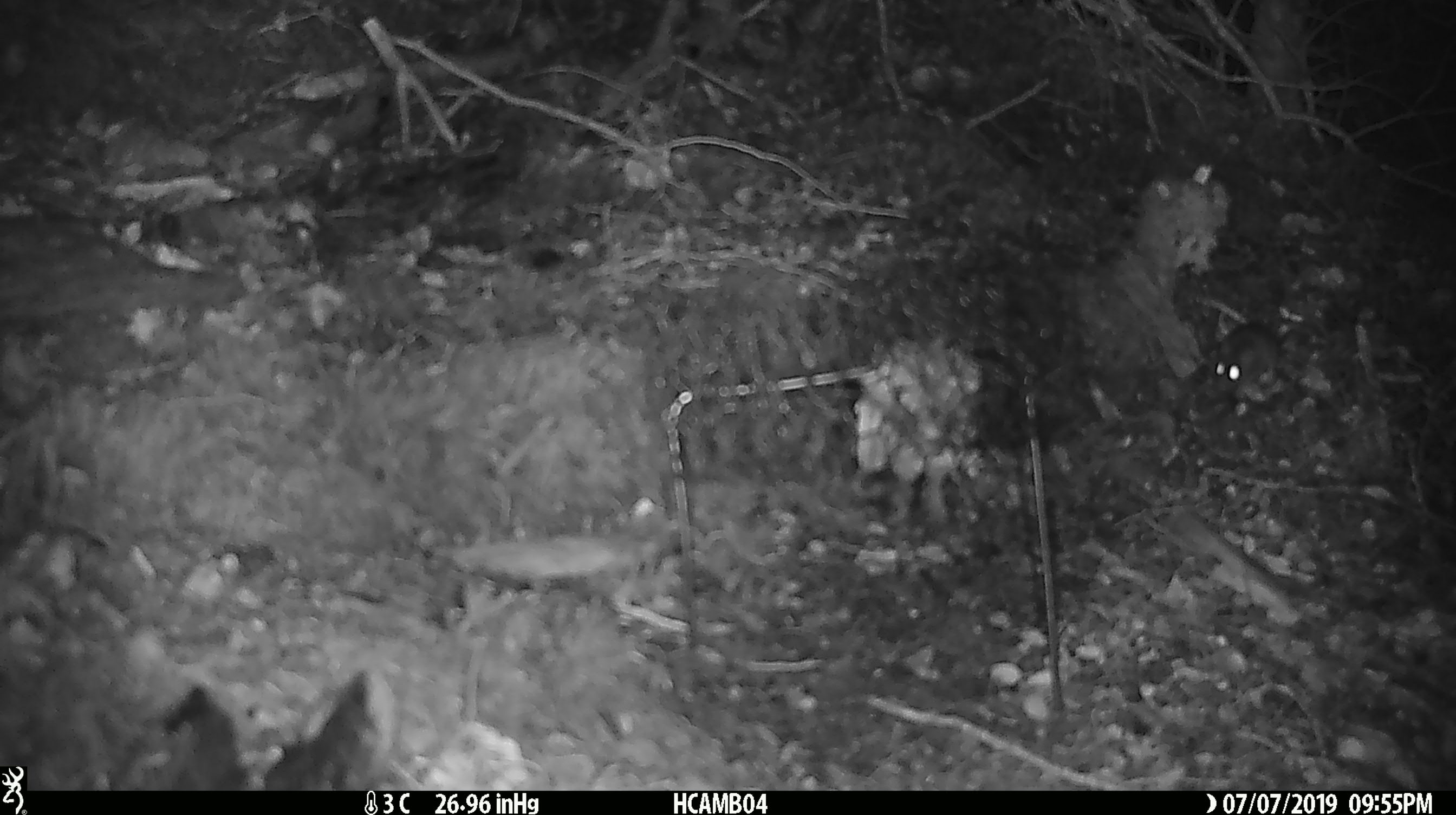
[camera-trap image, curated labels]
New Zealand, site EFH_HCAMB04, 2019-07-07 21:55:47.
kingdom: Animalia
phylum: Chordata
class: Mammalia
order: Rodentia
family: Muridae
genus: Mus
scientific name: Mus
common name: mouse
Mouse (Mus).